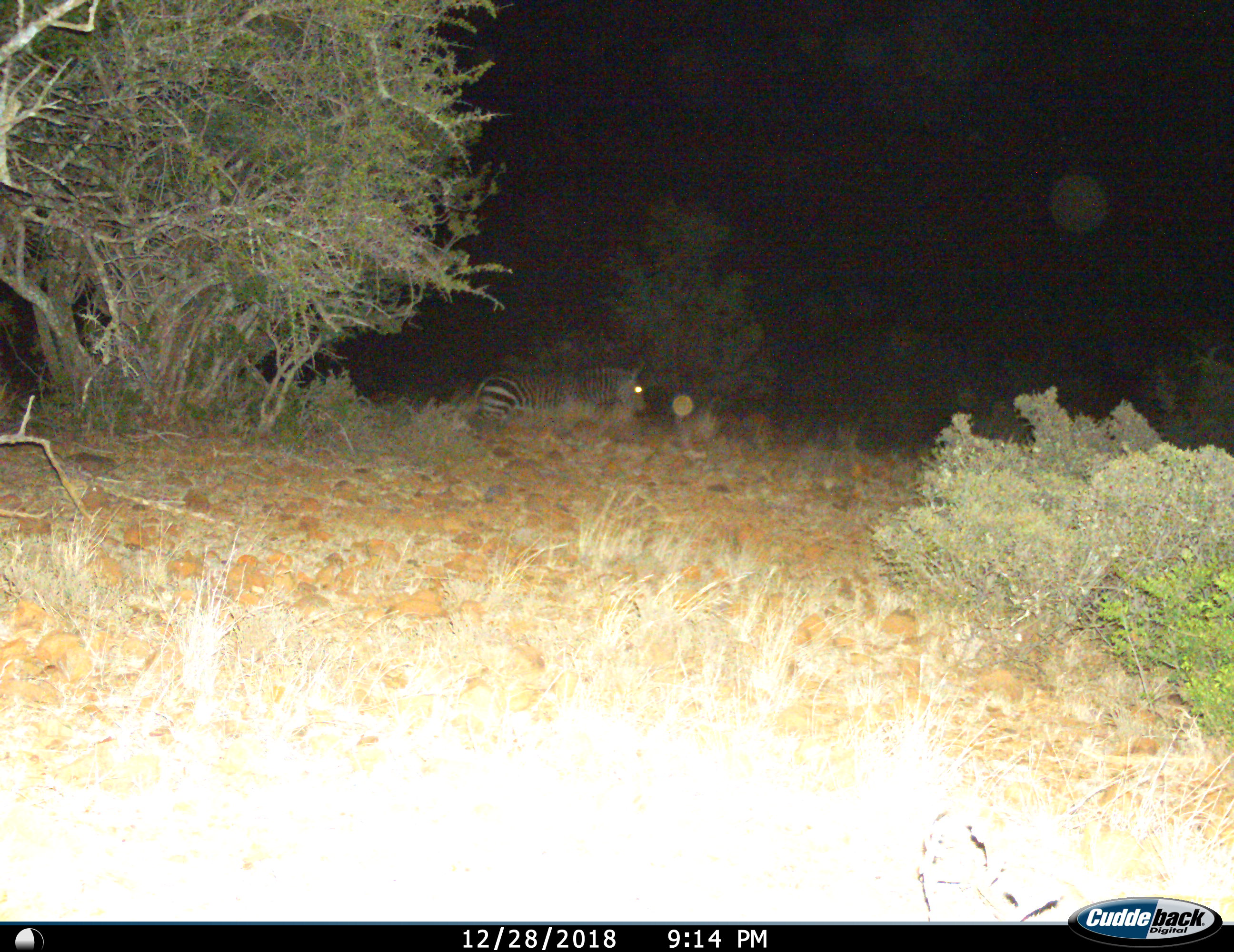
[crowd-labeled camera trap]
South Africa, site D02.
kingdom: Animalia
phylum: Chordata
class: Mammalia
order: Perissodactyla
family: Equidae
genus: Equus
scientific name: Equus zebra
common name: mountain zebra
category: zebramountain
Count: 1.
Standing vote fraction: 30%.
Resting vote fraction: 40%.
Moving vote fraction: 30%.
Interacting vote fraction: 0%.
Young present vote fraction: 0%.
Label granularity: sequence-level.